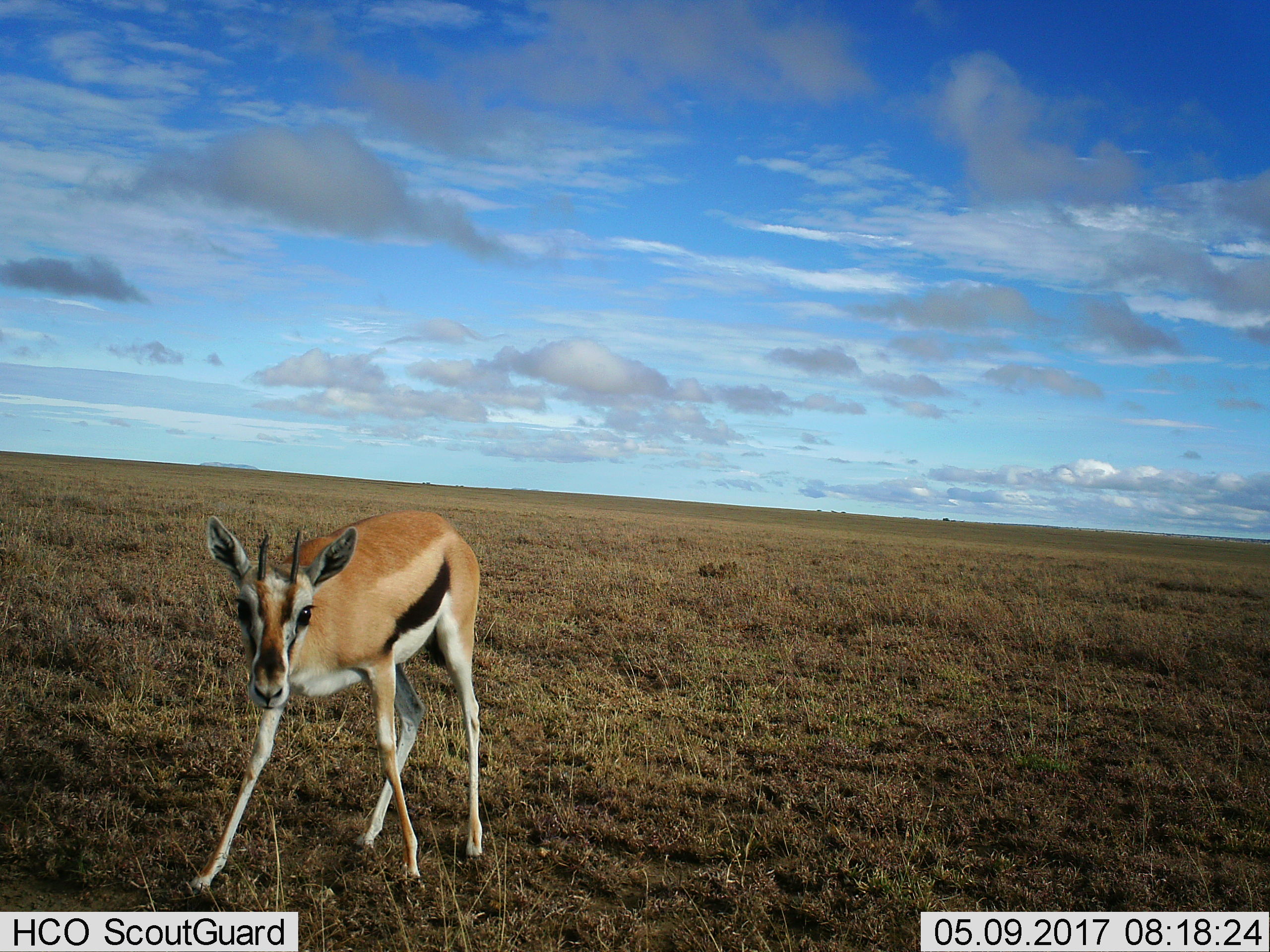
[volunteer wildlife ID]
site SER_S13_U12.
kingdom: Animalia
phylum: Chordata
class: Mammalia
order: Artiodactyla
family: Bovidae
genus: Eudorcas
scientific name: Eudorcas thomsonii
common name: thomson's gazelle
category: gazellethomsons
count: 1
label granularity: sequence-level